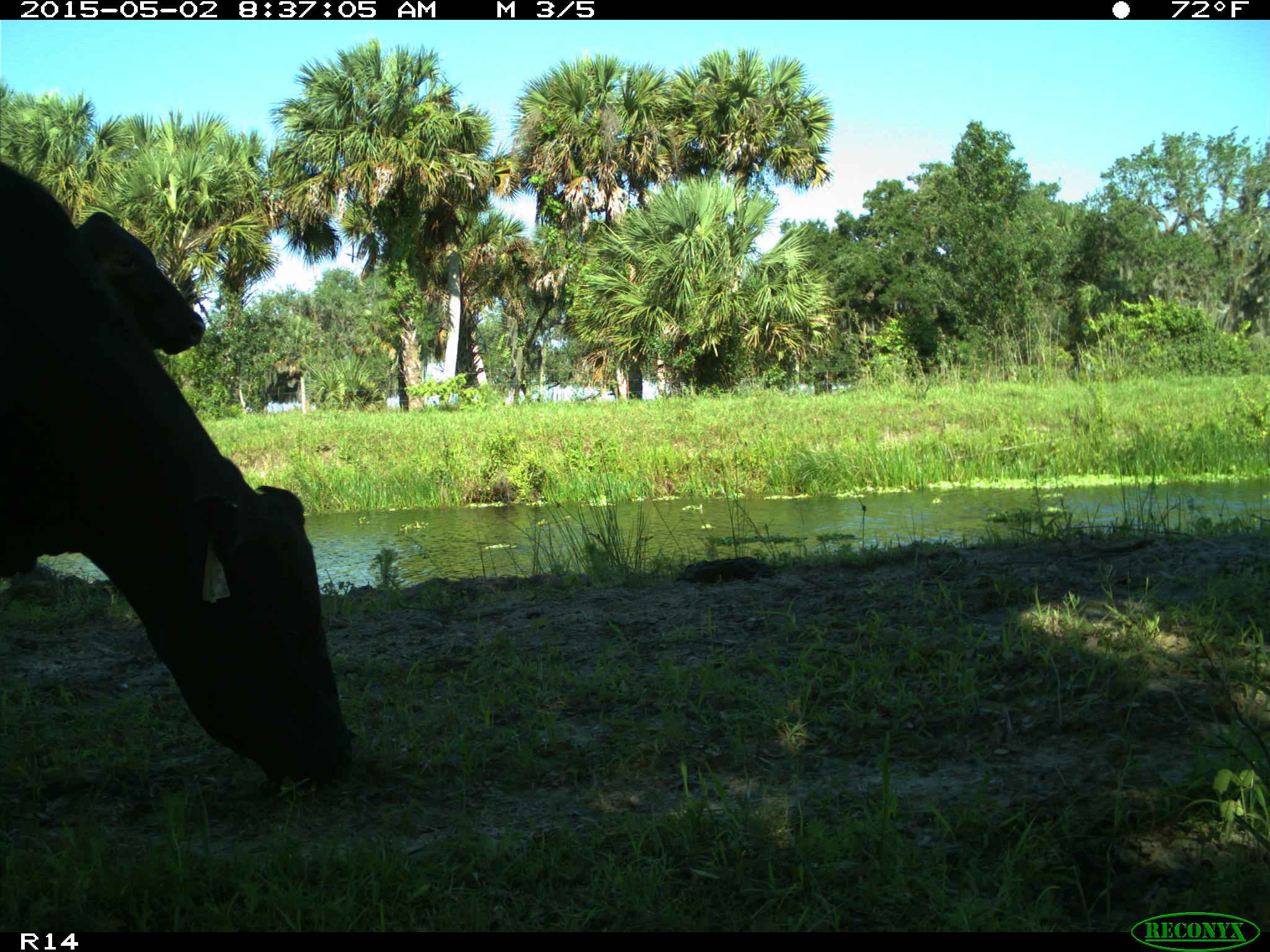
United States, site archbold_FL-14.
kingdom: Animalia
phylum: Chordata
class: Mammalia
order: Artiodactyla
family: Bovidae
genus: Bos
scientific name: Bos taurus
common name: domestic cow